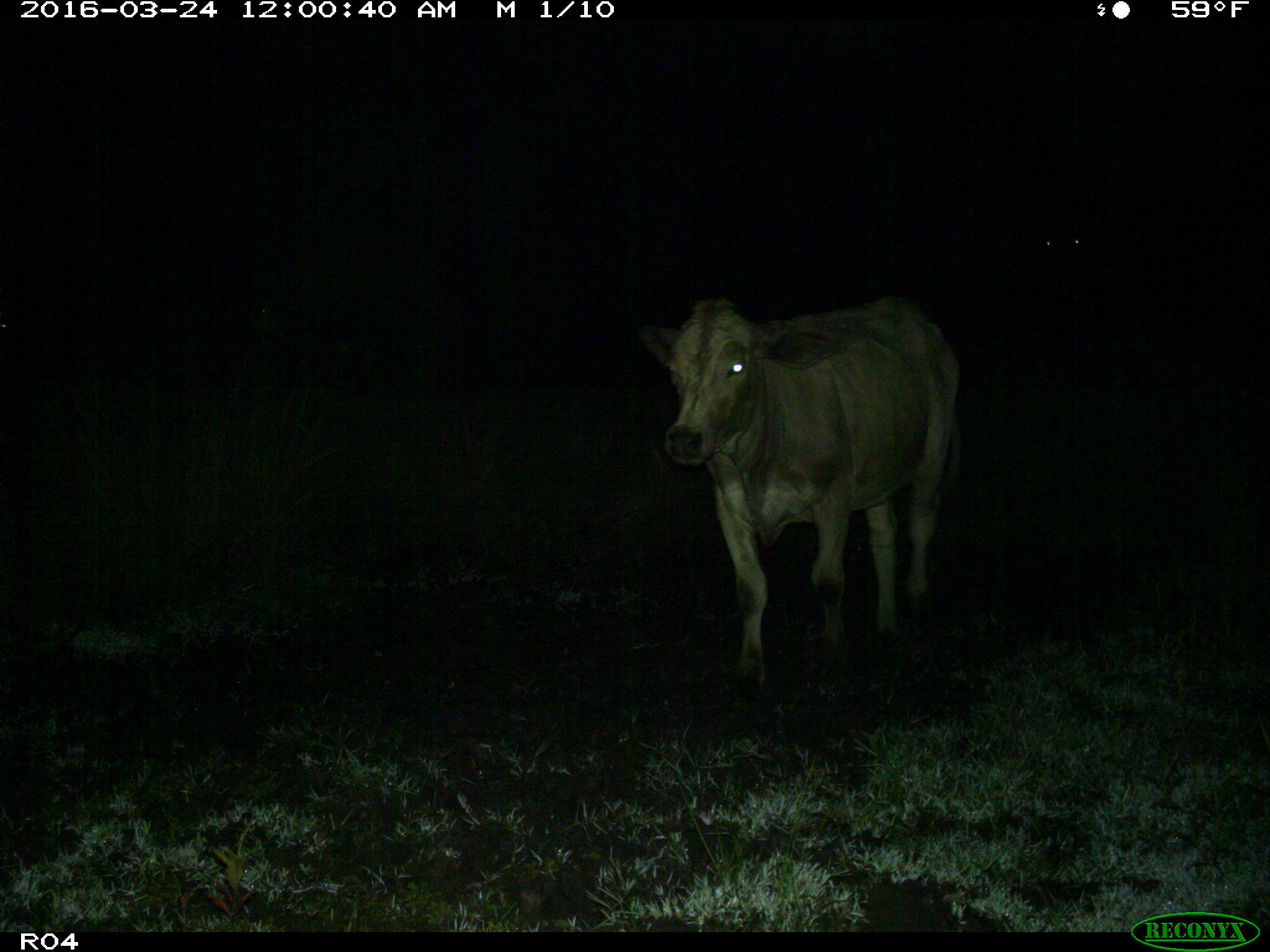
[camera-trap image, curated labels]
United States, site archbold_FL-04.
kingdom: Animalia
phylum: Chordata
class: Mammalia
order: Artiodactyla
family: Bovidae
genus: Bos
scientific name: Bos taurus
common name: domestic cow